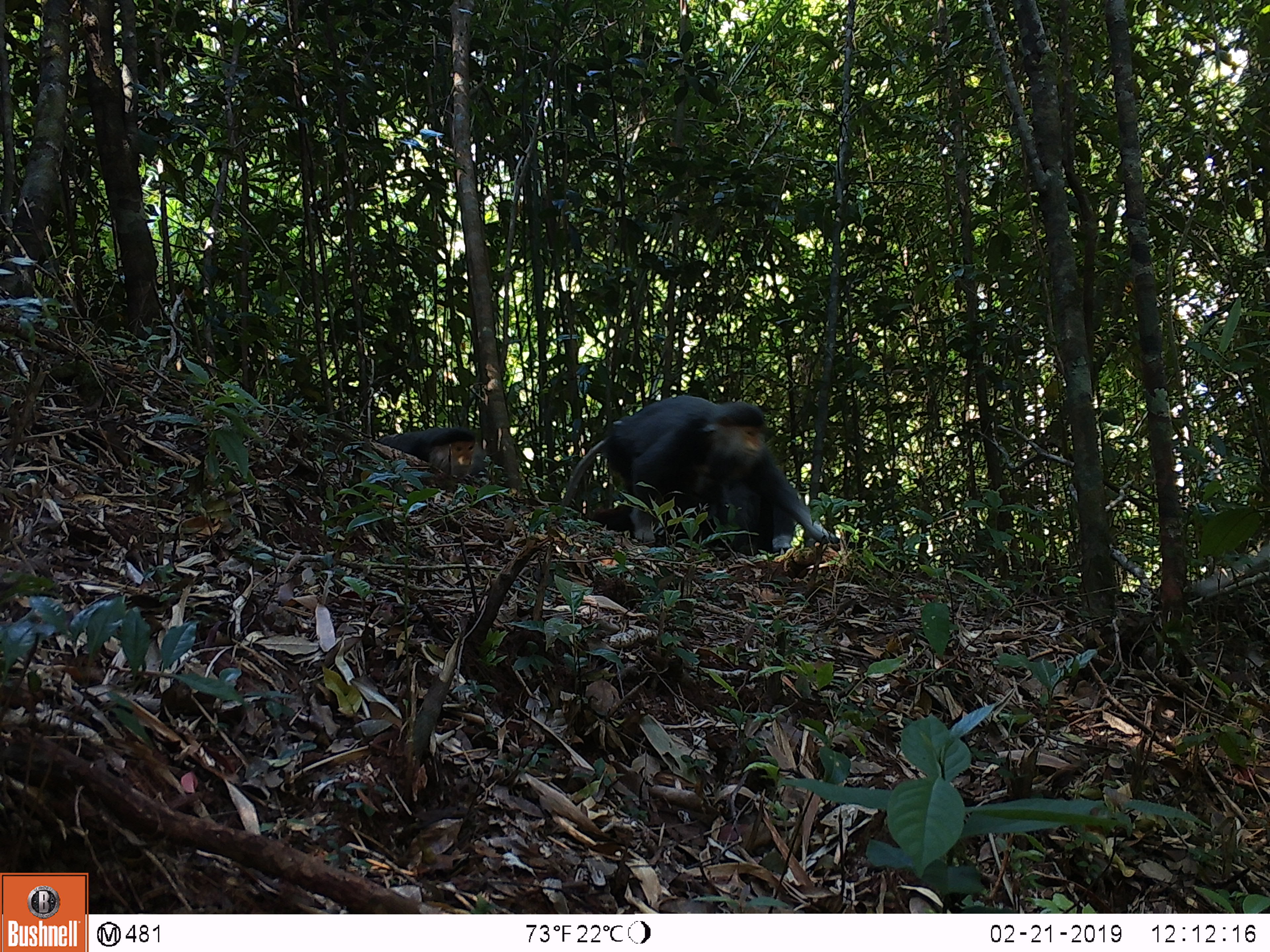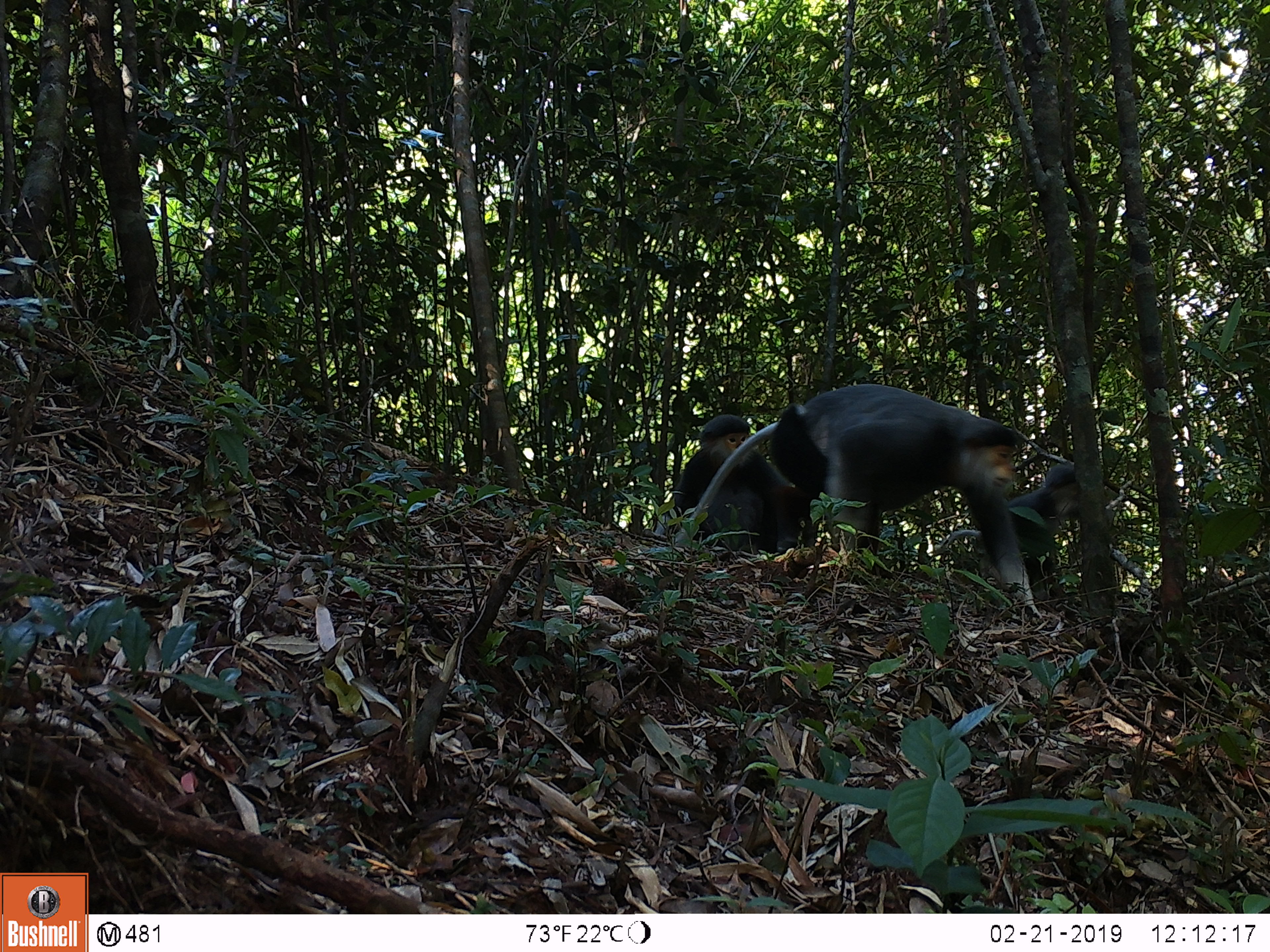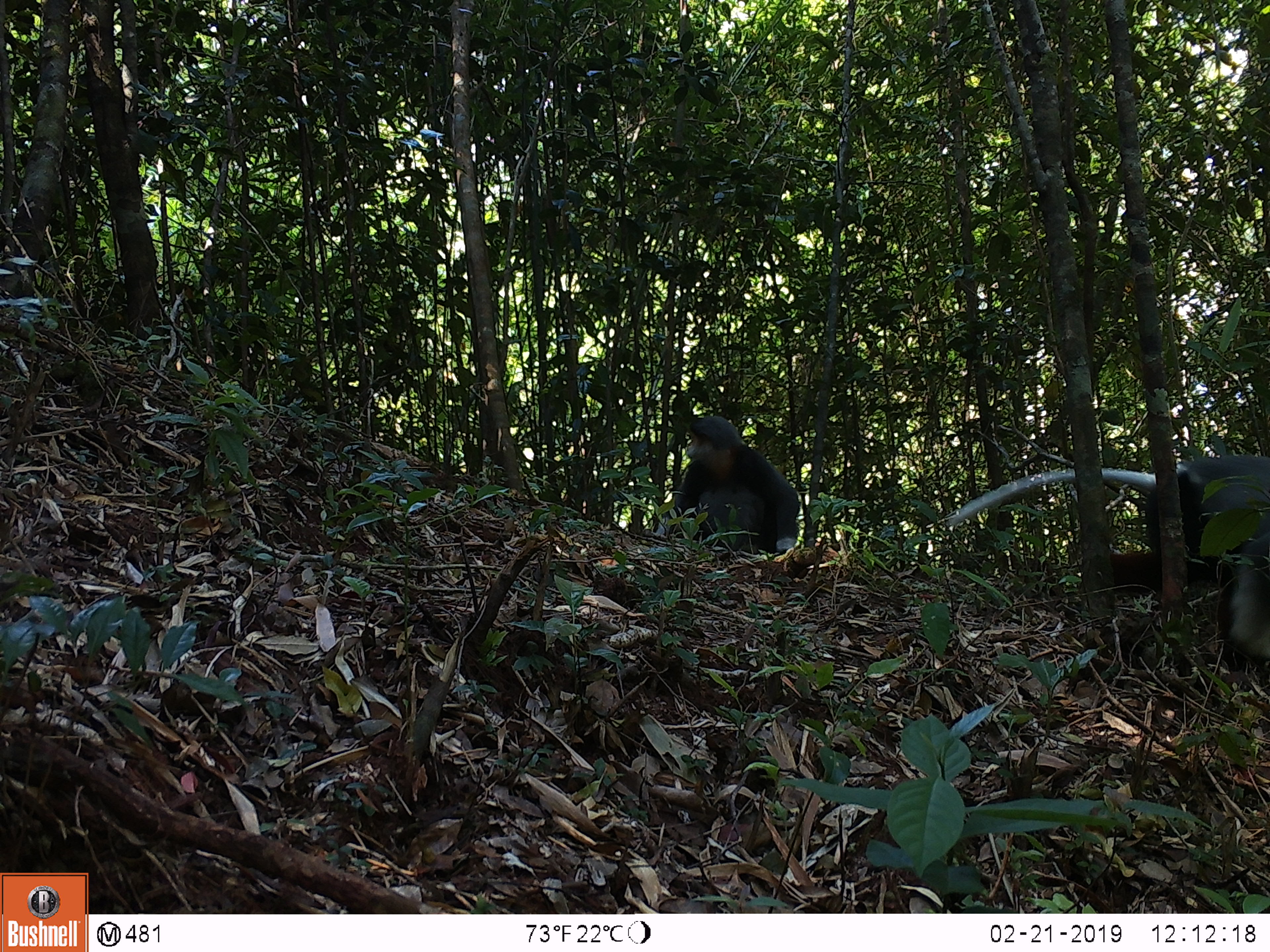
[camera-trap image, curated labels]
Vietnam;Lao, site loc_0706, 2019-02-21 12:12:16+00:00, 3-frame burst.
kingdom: Animalia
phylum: Chordata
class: Mammalia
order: Primates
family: Cercopithecidae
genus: Pygathrix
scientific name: Pygathrix nemaeus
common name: red-shanked douc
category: red shanked douc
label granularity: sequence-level